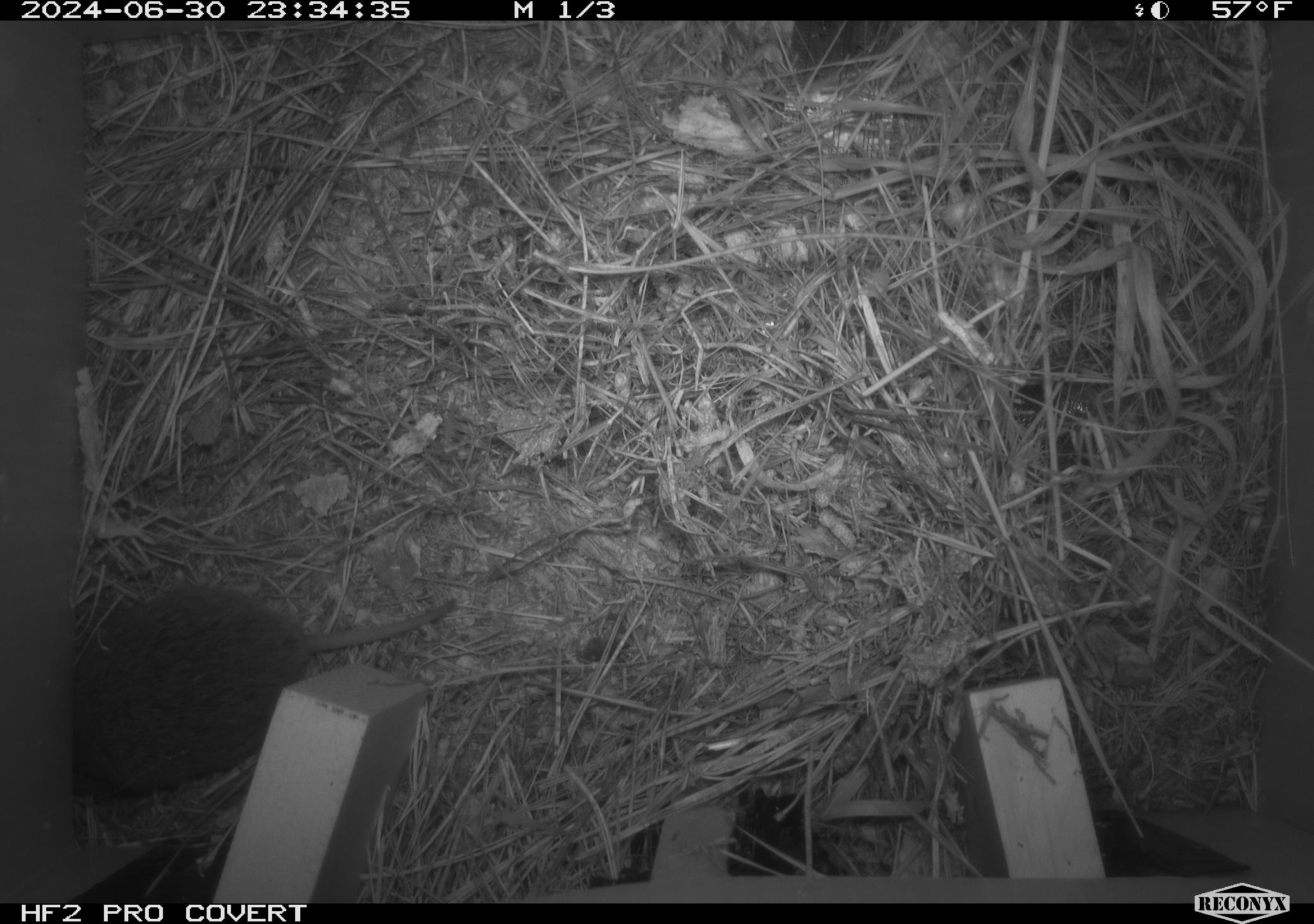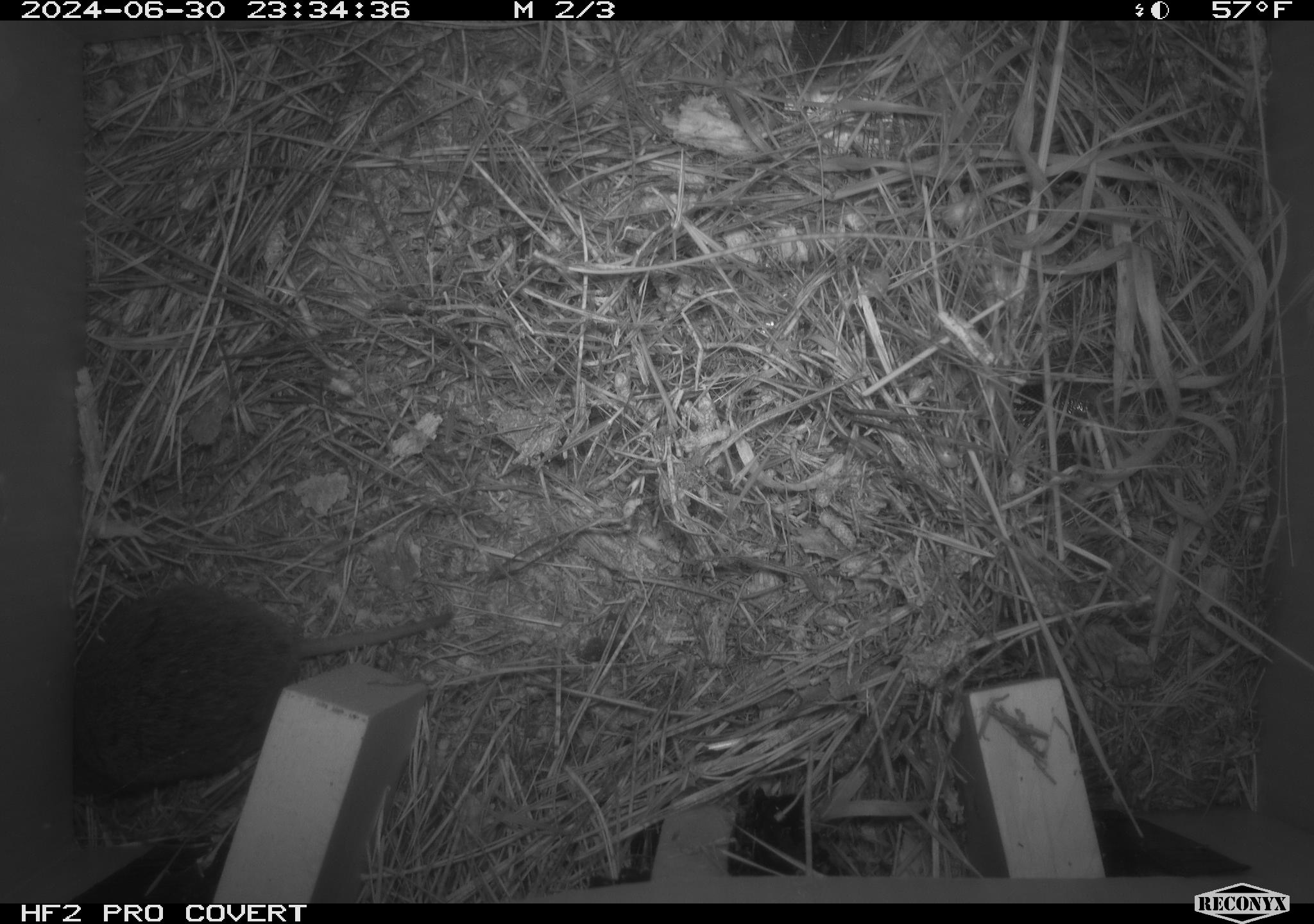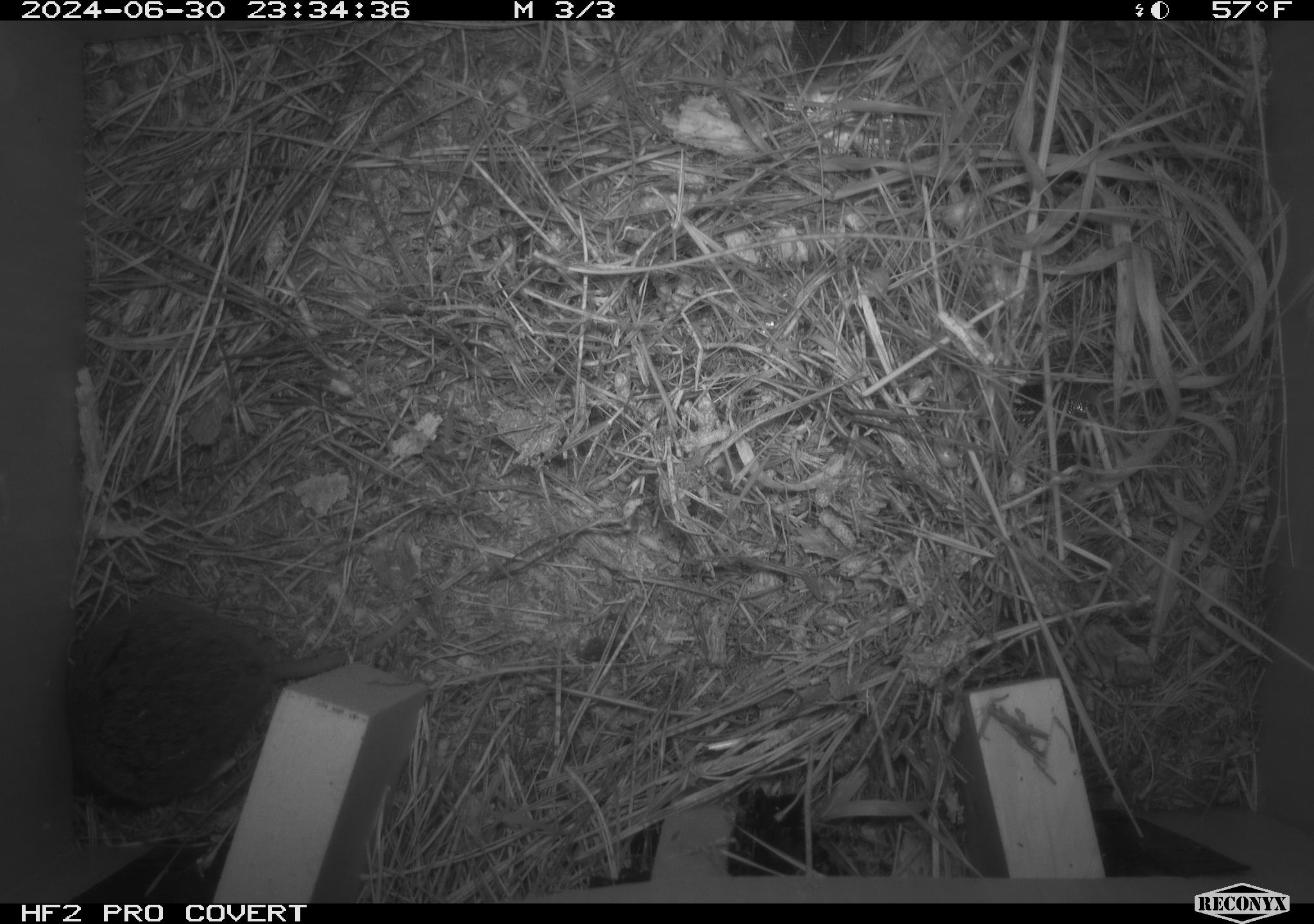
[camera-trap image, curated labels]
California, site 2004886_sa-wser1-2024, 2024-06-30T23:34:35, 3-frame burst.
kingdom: Animalia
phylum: Chordata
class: Mammalia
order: Rodentia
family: Cricetidae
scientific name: Arvicolinae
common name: voles, lemmings, and muskrats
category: arvicolinae subfamily